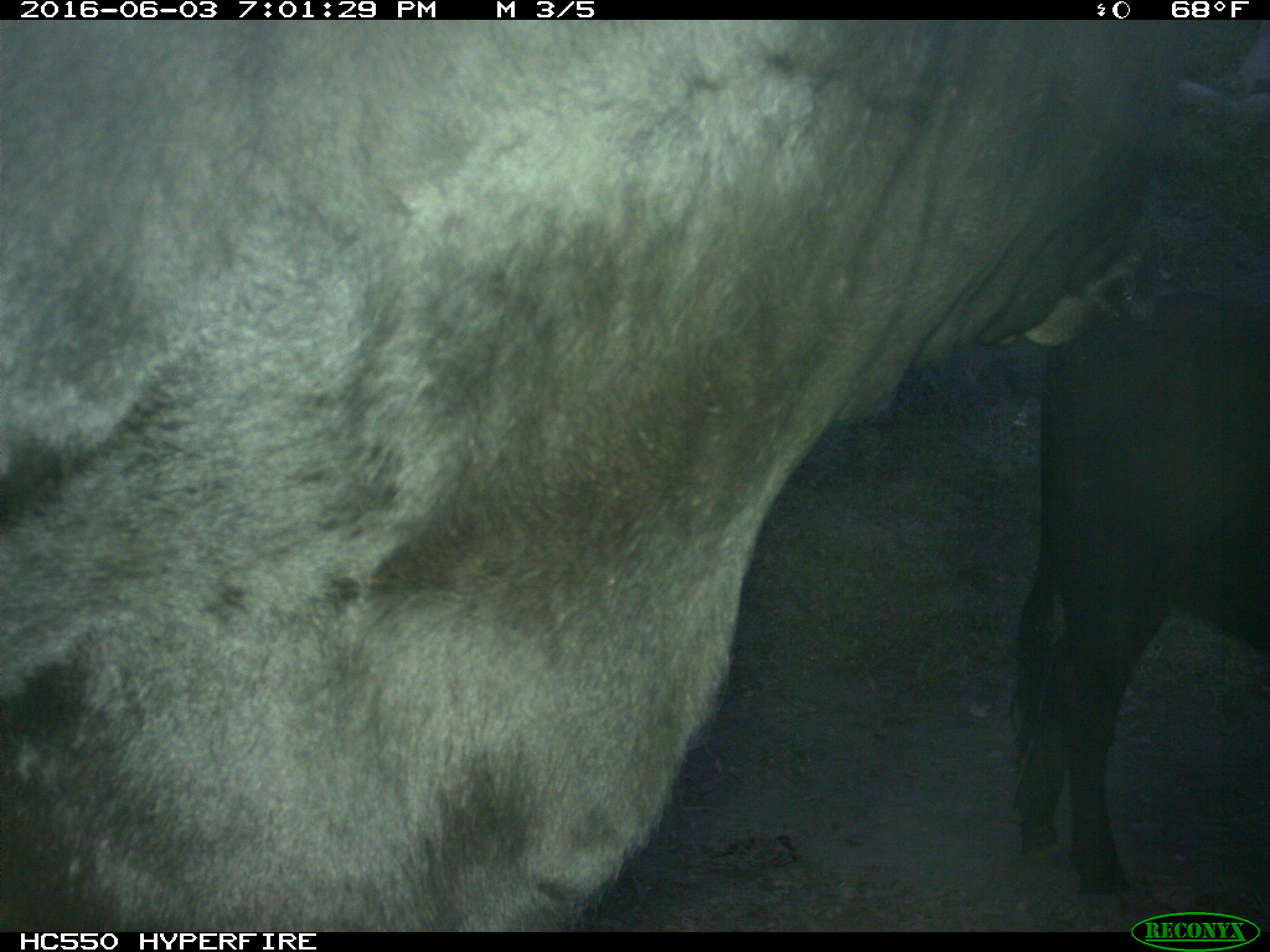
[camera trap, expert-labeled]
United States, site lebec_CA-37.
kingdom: Animalia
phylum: Chordata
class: Mammalia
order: Artiodactyla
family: Bovidae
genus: Bos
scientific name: Bos taurus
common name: domestic cow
Bos taurus (domestic cow).